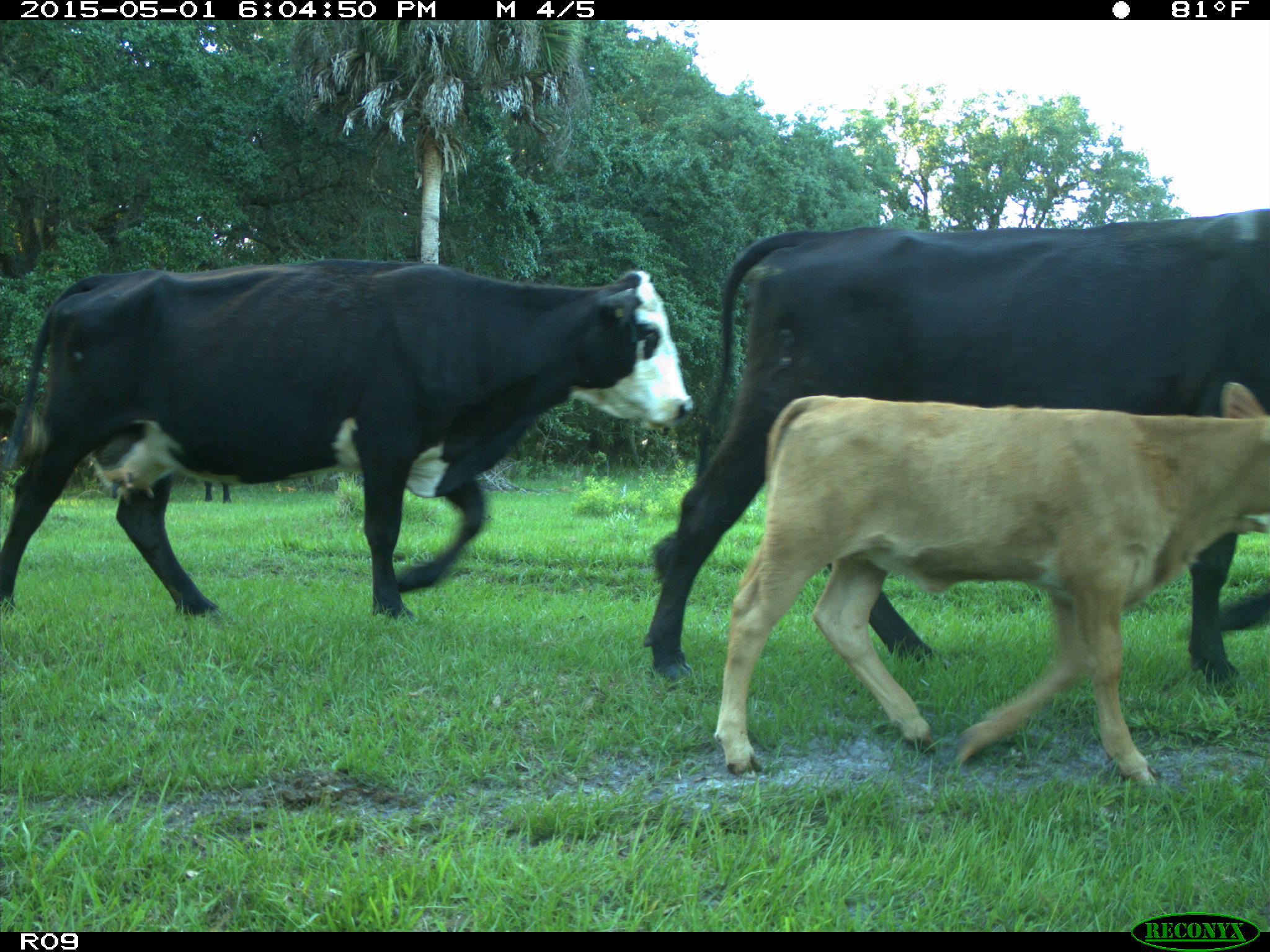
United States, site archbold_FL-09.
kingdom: Animalia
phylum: Chordata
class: Mammalia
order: Artiodactyla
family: Bovidae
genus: Bos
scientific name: Bos taurus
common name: domestic cow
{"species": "Bos taurus (domestic cow)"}